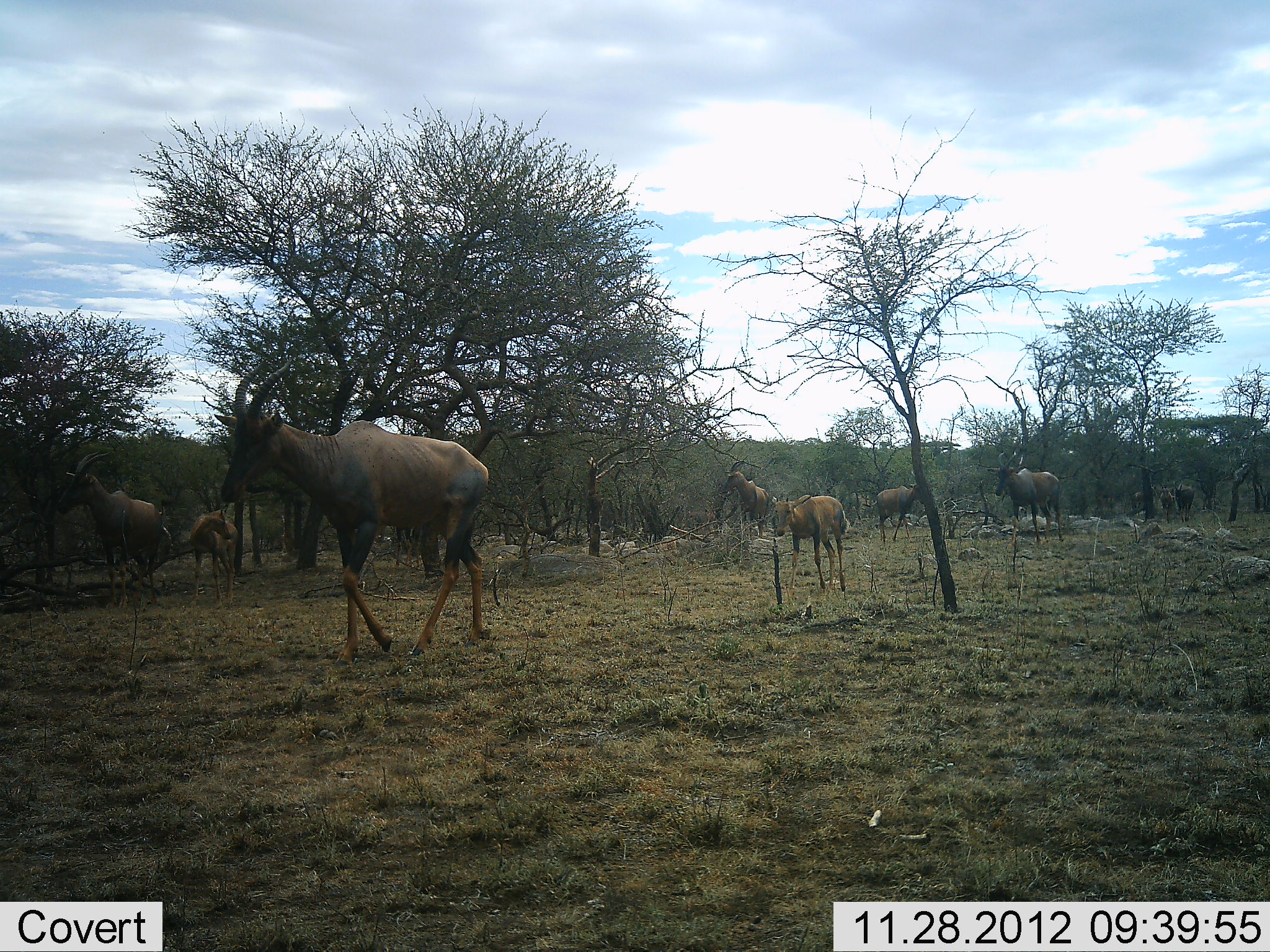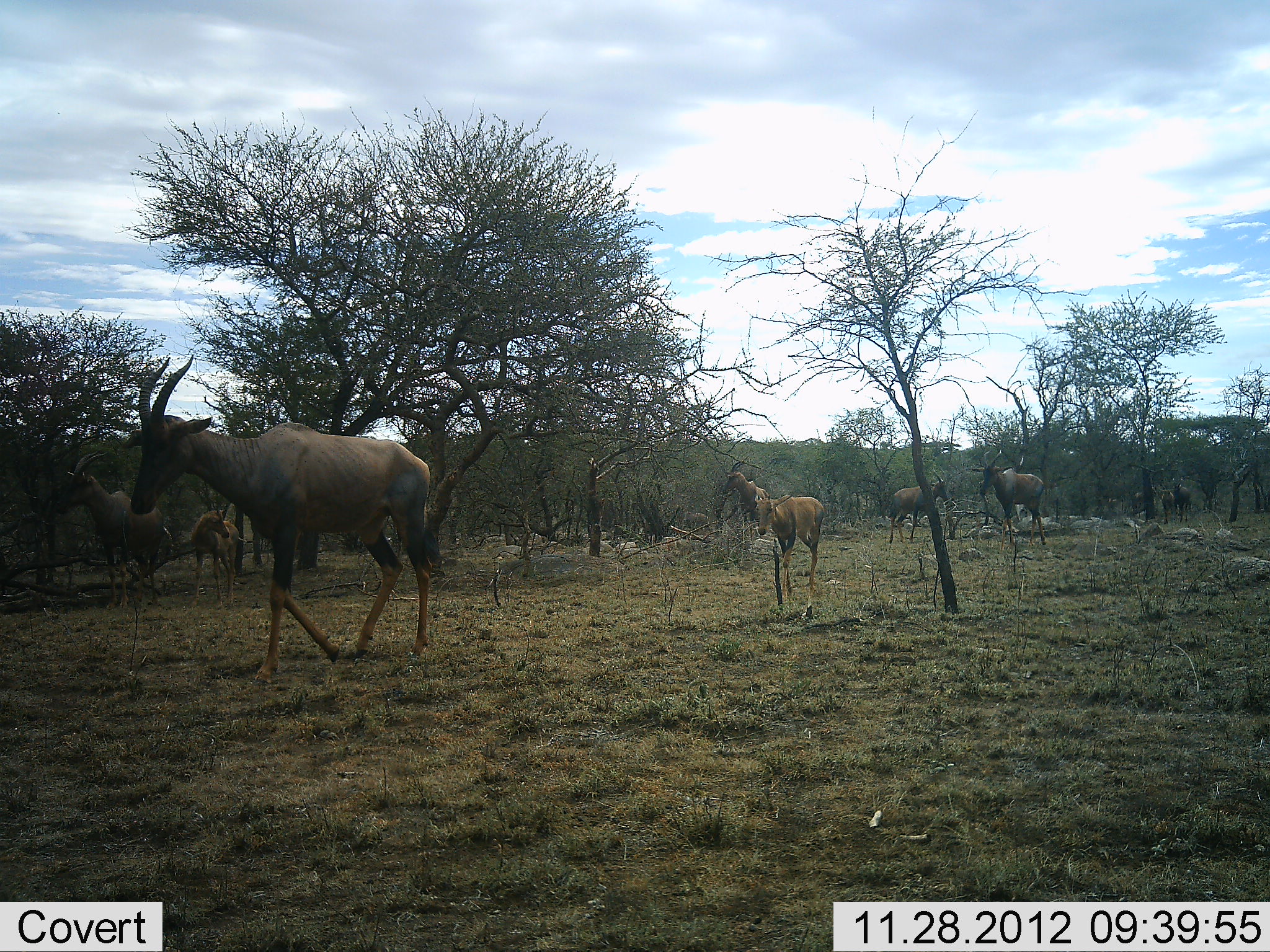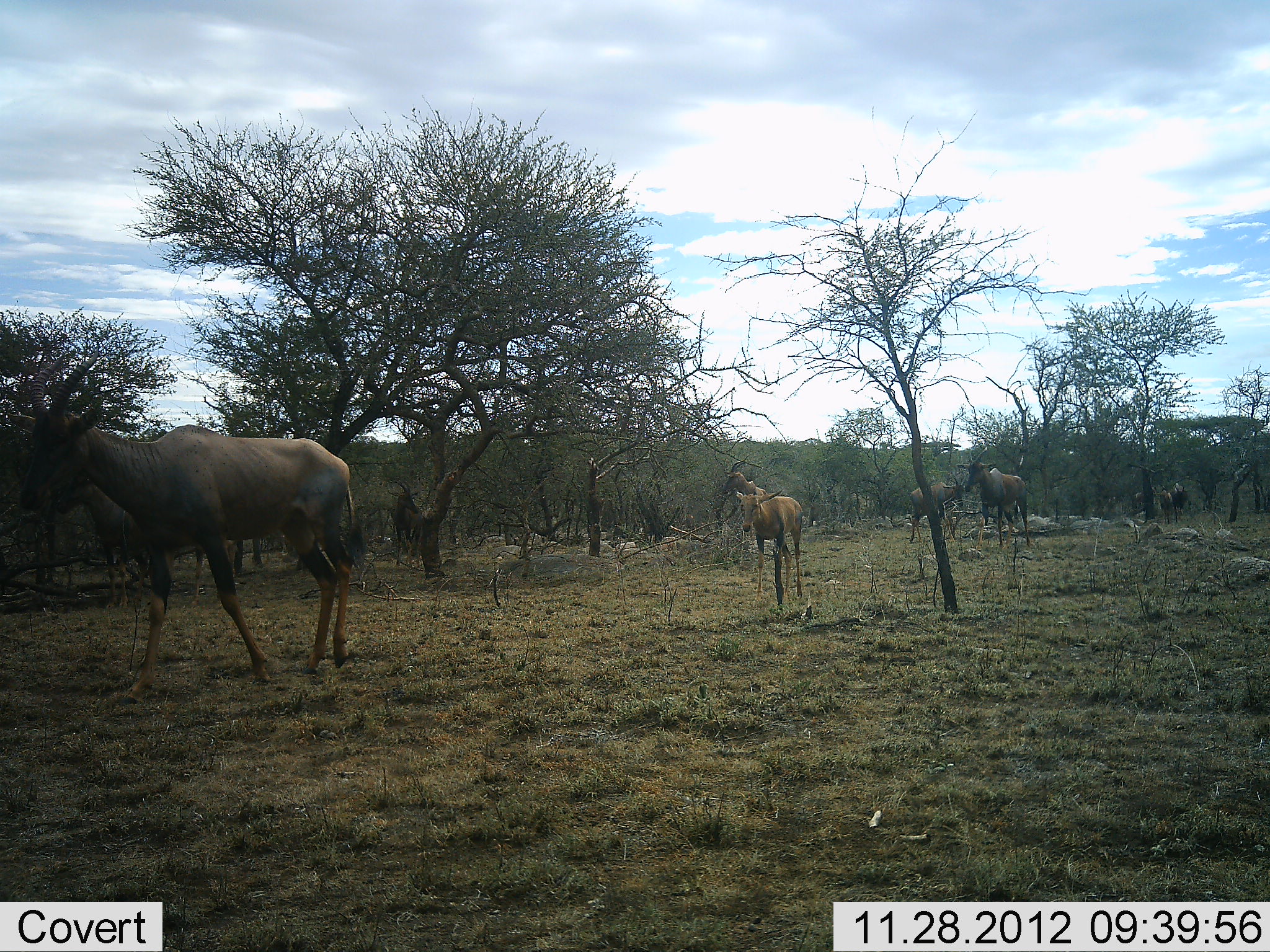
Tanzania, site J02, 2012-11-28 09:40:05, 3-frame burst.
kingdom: Animalia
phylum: Chordata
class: Mammalia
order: Artiodactyla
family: Bovidae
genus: Damaliscus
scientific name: Damaliscus lunatus jimela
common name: topi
Topi (Damaliscus lunatus jimela), count 9. Behavior (volunteer vote fractions): standing 45%, resting 0%, moving 100%, interacting 5%. Young present (vote fraction): 35%. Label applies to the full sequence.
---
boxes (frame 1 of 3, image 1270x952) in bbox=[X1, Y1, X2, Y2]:
animal: bbox=[212, 356, 490, 664]; bbox=[56, 449, 173, 610]; bbox=[771, 494, 851, 593]; bbox=[985, 450, 1065, 549]; bbox=[189, 505, 239, 612]; bbox=[722, 461, 771, 542]; bbox=[862, 482, 924, 545]; bbox=[1172, 480, 1196, 523]; bbox=[1131, 483, 1157, 521]; bbox=[1158, 484, 1176, 524]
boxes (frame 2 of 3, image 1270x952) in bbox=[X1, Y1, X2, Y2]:
animal: bbox=[130, 355, 432, 684]; bbox=[57, 450, 164, 611]; bbox=[753, 494, 825, 621]; bbox=[972, 449, 1047, 554]; bbox=[191, 505, 254, 611]; bbox=[888, 470, 949, 546]; bbox=[721, 461, 770, 515]; bbox=[1172, 477, 1192, 522]; bbox=[1158, 486, 1177, 526]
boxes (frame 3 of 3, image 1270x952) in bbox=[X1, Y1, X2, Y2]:
animal: bbox=[12, 349, 368, 703]; bbox=[956, 447, 1037, 551]; bbox=[735, 489, 804, 606]; bbox=[908, 473, 970, 545]; bbox=[386, 479, 427, 569]; bbox=[722, 460, 769, 497]